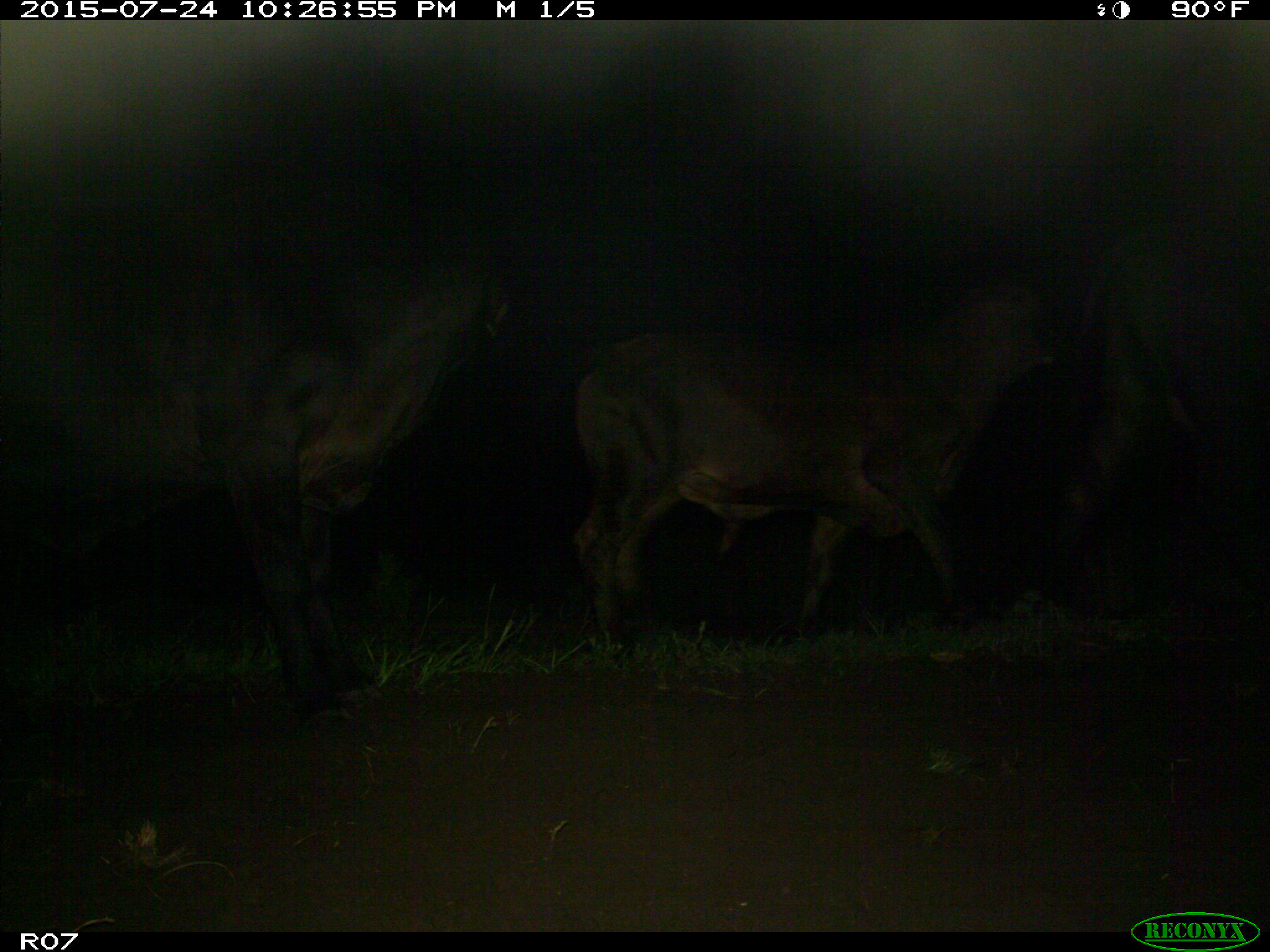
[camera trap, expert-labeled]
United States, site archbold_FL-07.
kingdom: Animalia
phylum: Chordata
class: Mammalia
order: Artiodactyla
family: Bovidae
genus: Bos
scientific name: Bos taurus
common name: domestic cow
Bos taurus (domestic cow).